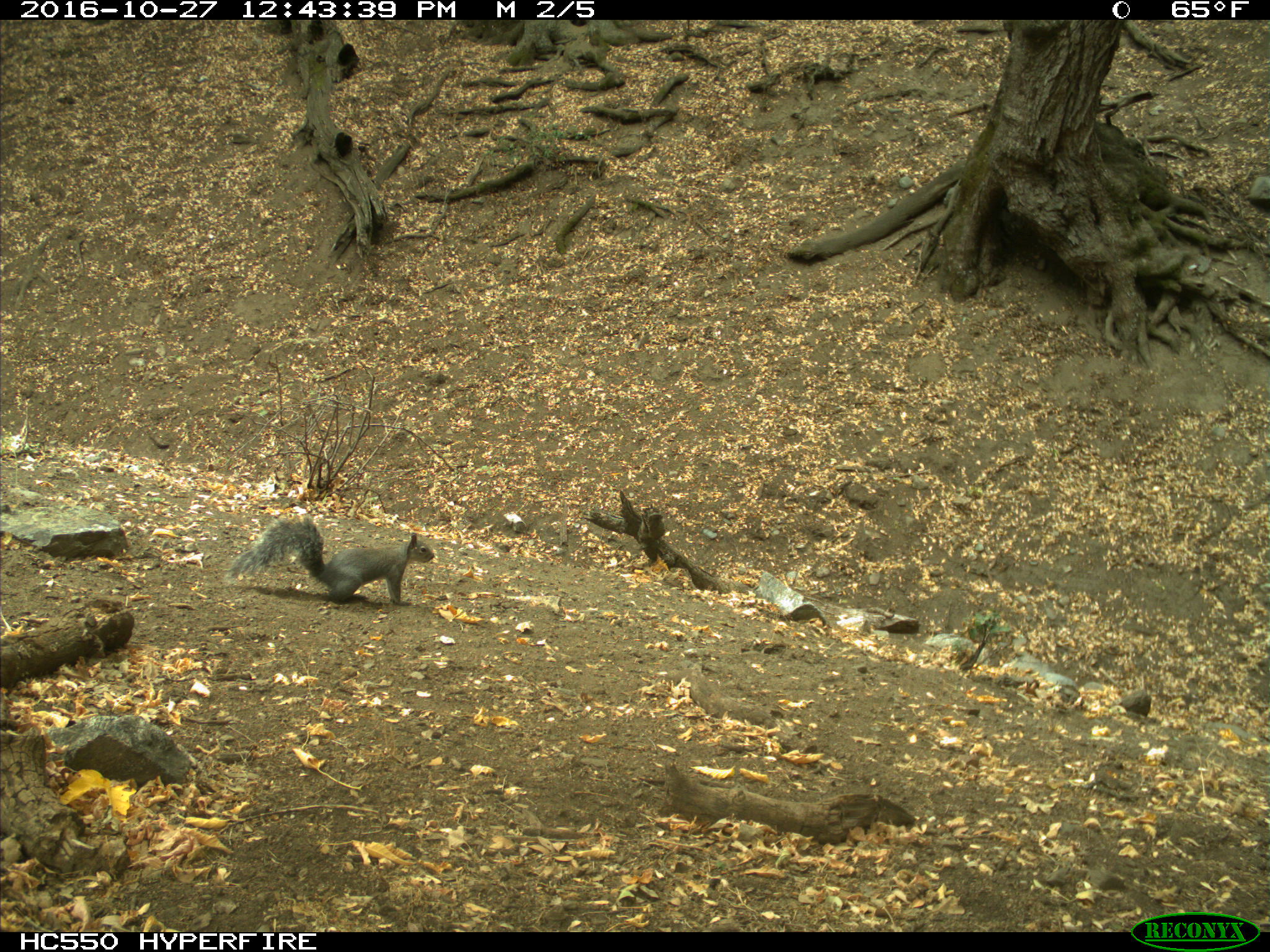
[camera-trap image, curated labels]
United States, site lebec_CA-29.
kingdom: Animalia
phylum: Chordata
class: Mammalia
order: Rodentia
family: Sciuridae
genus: Sciurus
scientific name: Sciurus carolinensis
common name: eastern gray squirrel